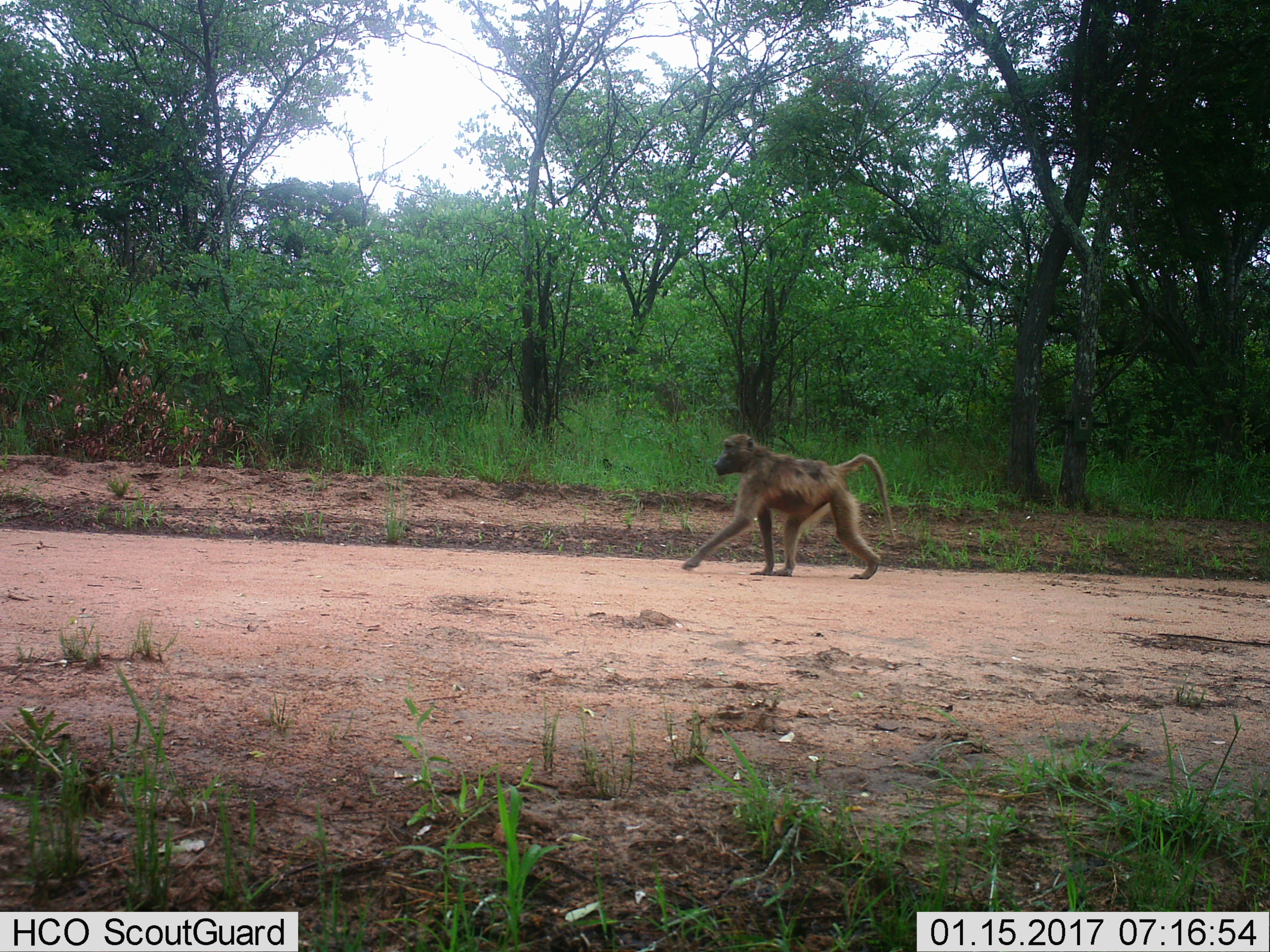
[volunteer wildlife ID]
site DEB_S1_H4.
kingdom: Animalia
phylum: Chordata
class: Mammalia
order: Primates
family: Cercopithecidae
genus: Papio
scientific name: Papio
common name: baboon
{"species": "baboon (Papio)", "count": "1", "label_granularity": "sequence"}